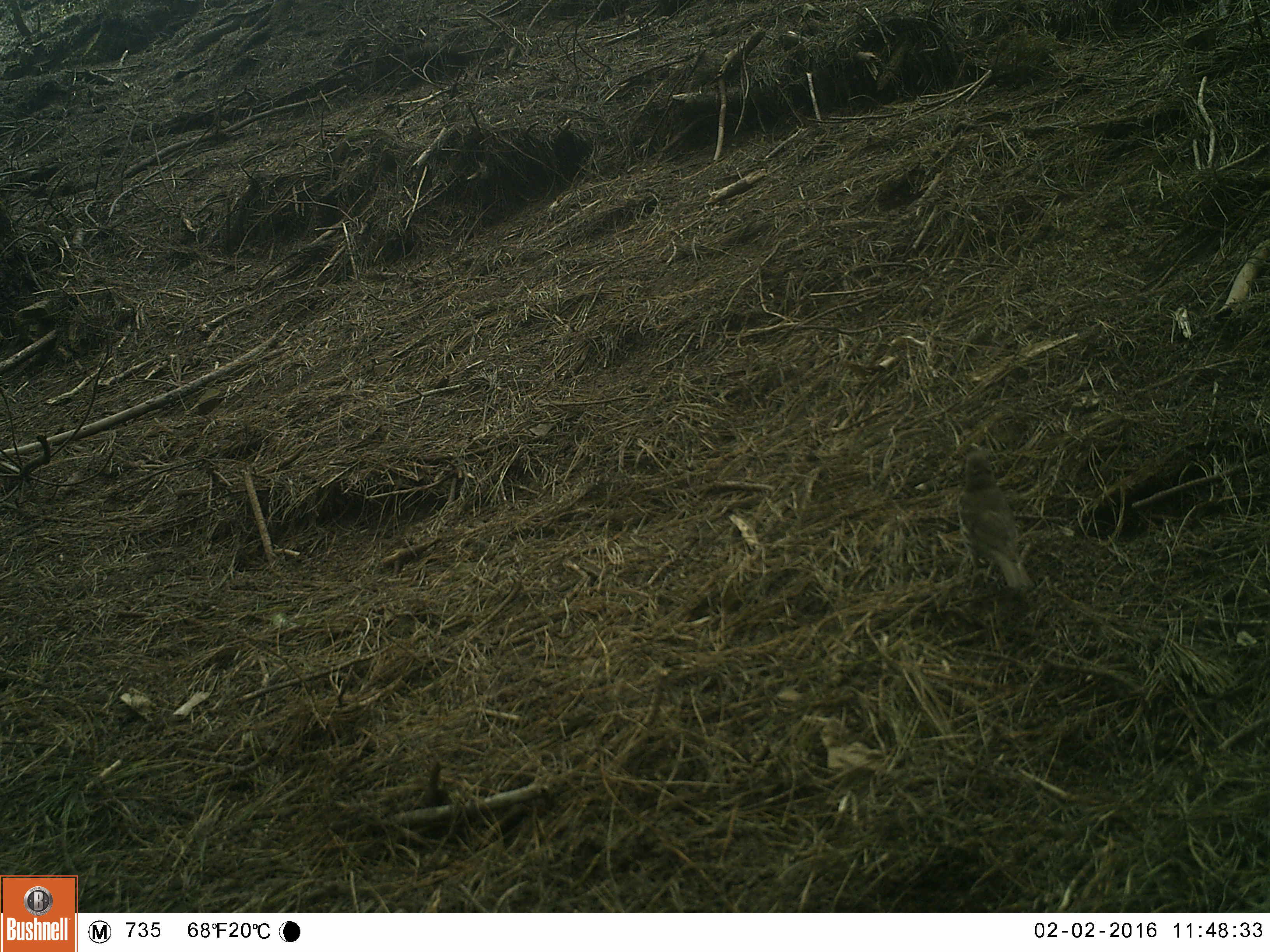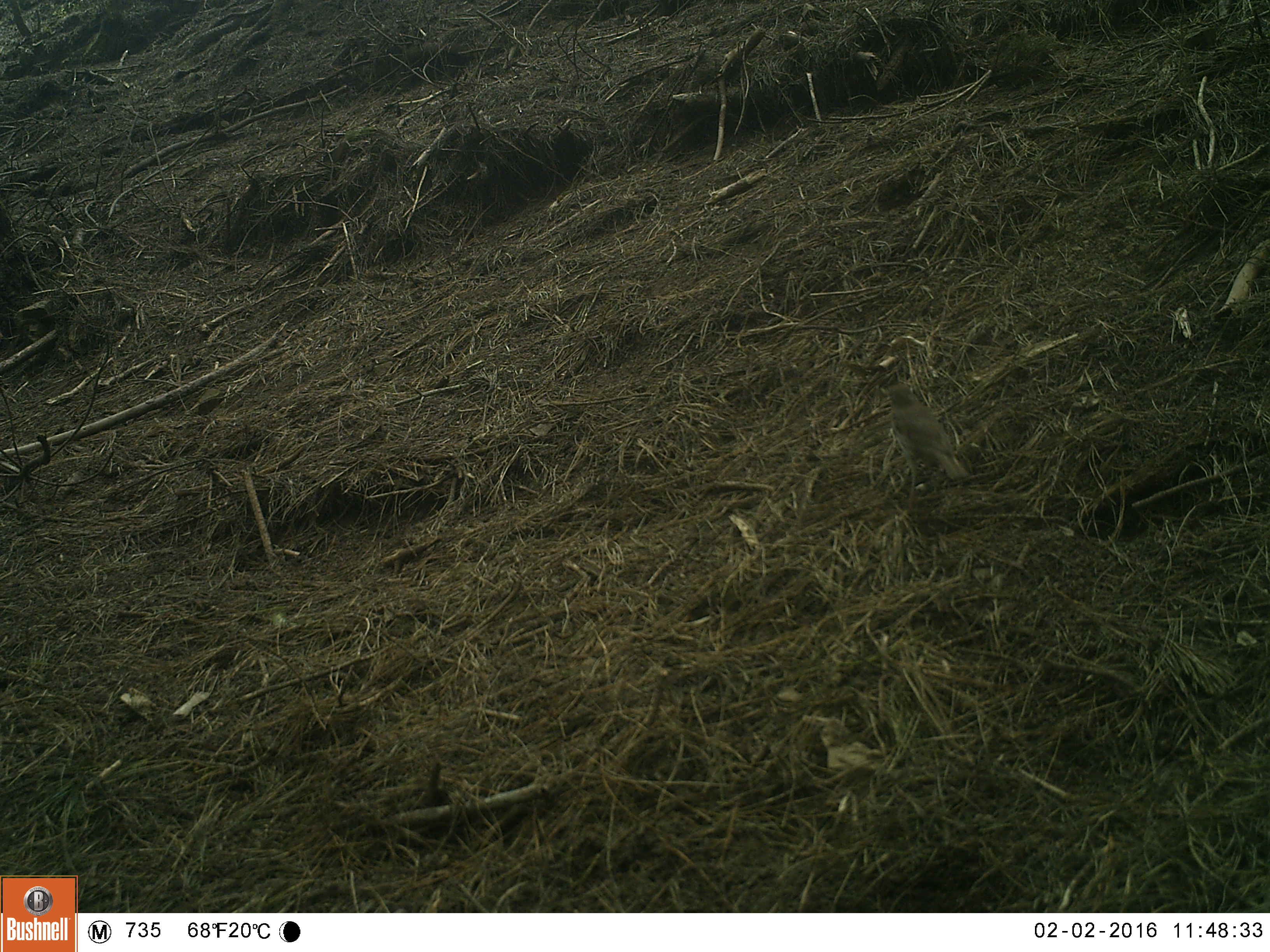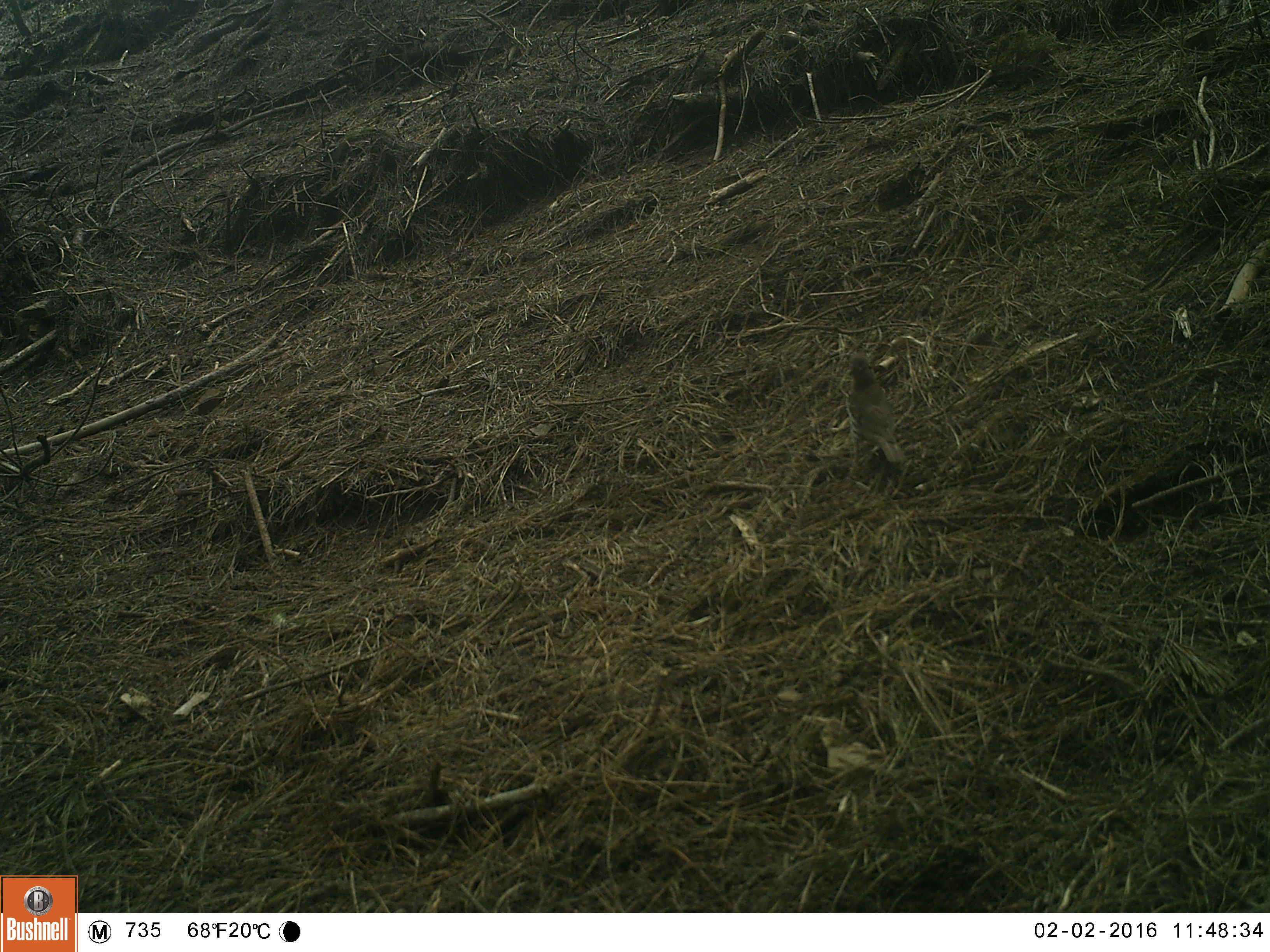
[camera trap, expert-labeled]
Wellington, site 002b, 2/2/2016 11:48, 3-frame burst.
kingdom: Animalia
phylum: Chordata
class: Aves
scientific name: Aves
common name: bird